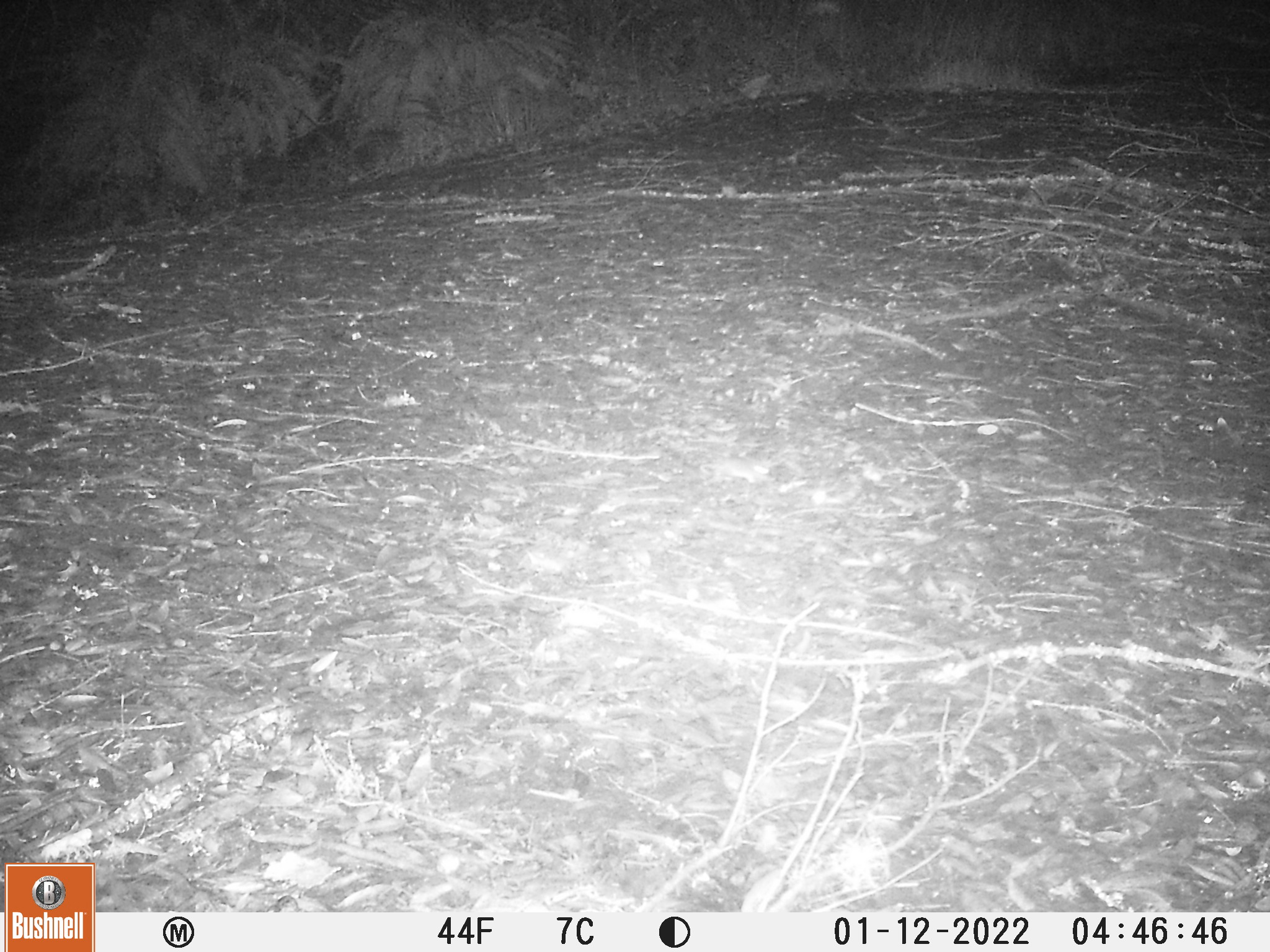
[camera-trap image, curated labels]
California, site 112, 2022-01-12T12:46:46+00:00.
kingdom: Animalia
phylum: Chordata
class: Mammalia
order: Rodentia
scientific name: Rodentia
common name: mouse or rat